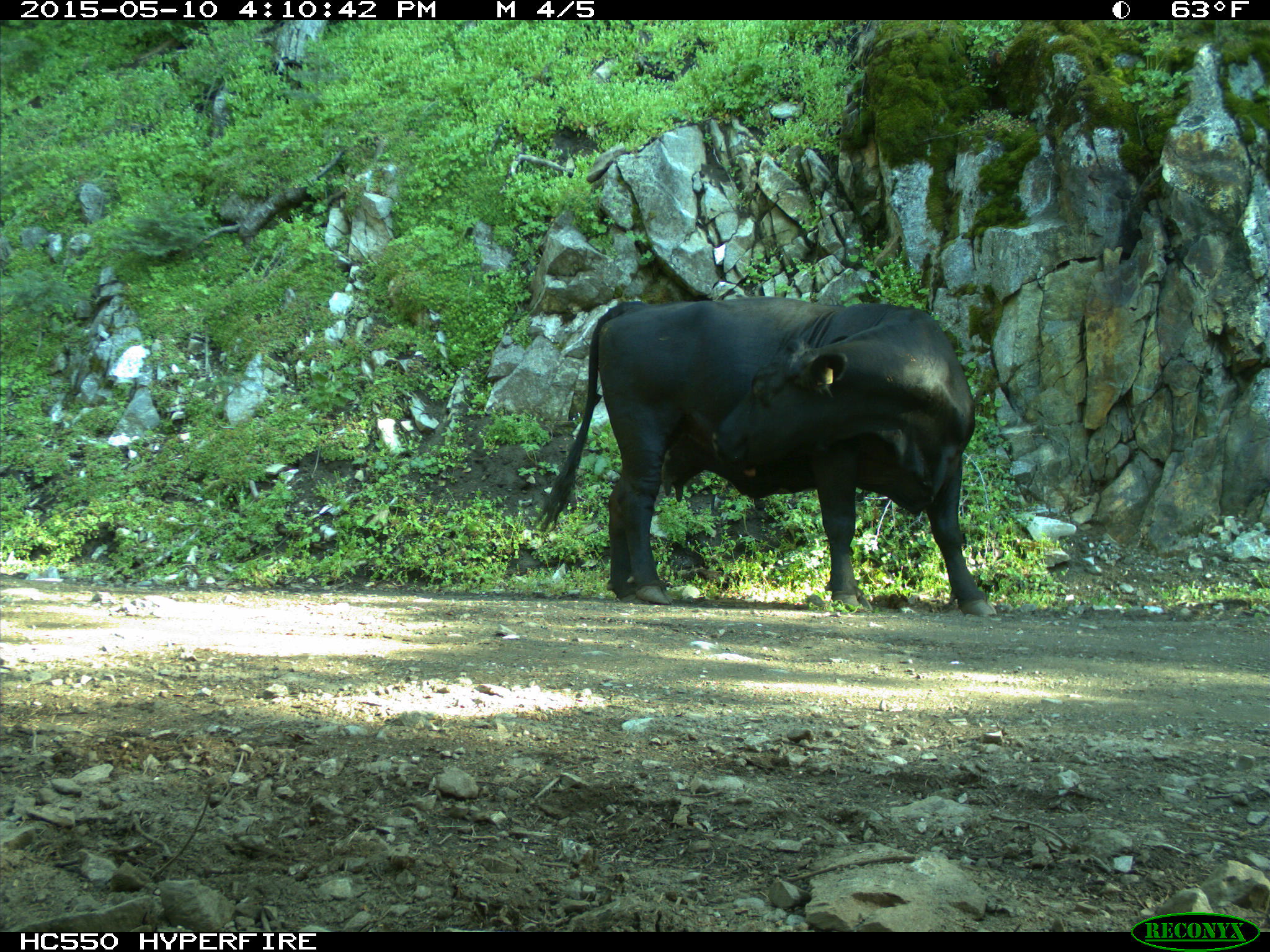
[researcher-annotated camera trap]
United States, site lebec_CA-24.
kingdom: Animalia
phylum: Chordata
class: Mammalia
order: Artiodactyla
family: Bovidae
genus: Bos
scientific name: Bos taurus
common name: domestic cow